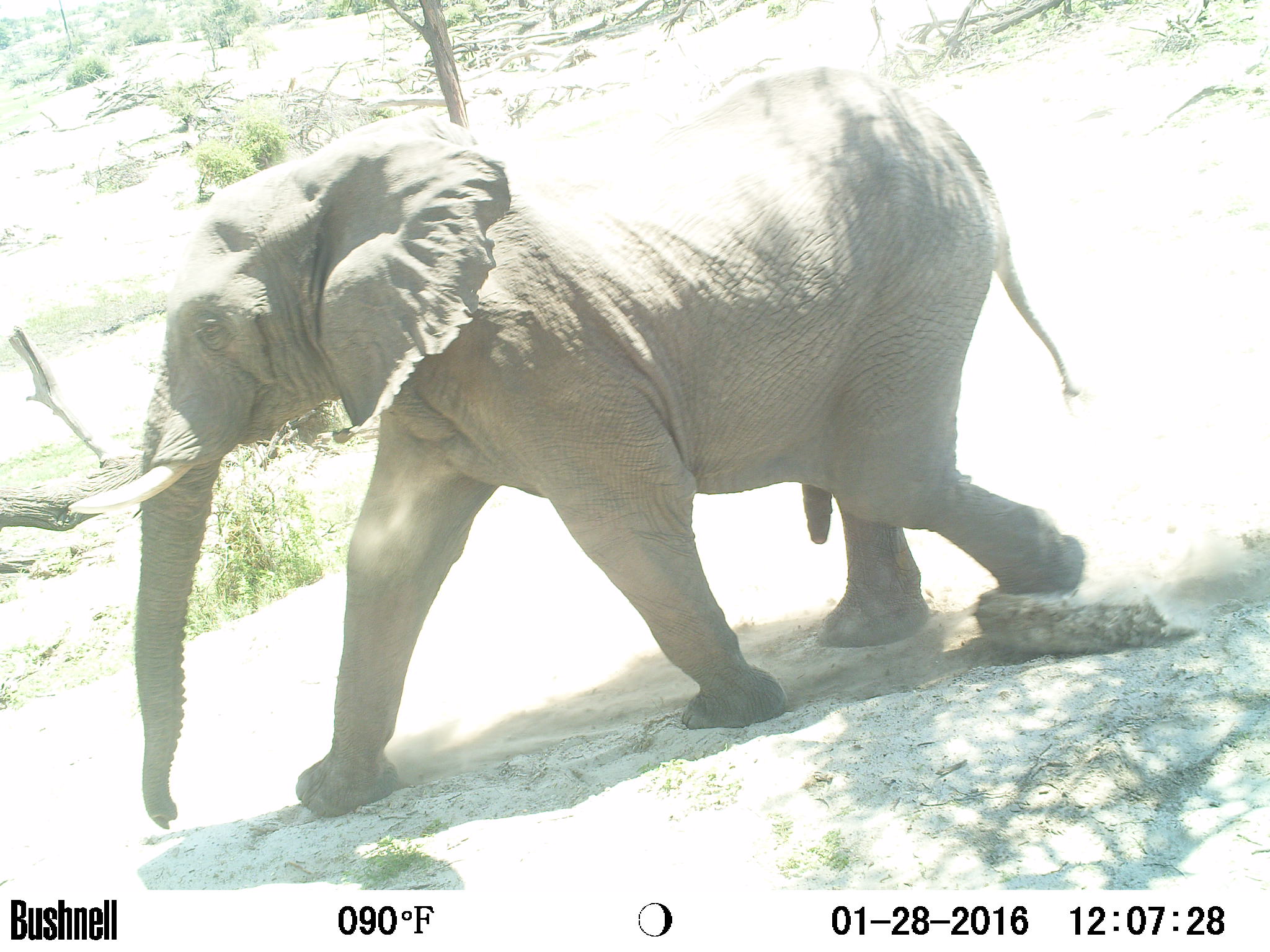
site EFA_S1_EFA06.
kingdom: Animalia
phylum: Chordata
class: Mammalia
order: Proboscidea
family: Elephantidae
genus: Loxodonta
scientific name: Loxodonta africana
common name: african bush elephant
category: elephant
Elephant (african bush elephant) (Loxodonta africana), count 1. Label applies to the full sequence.